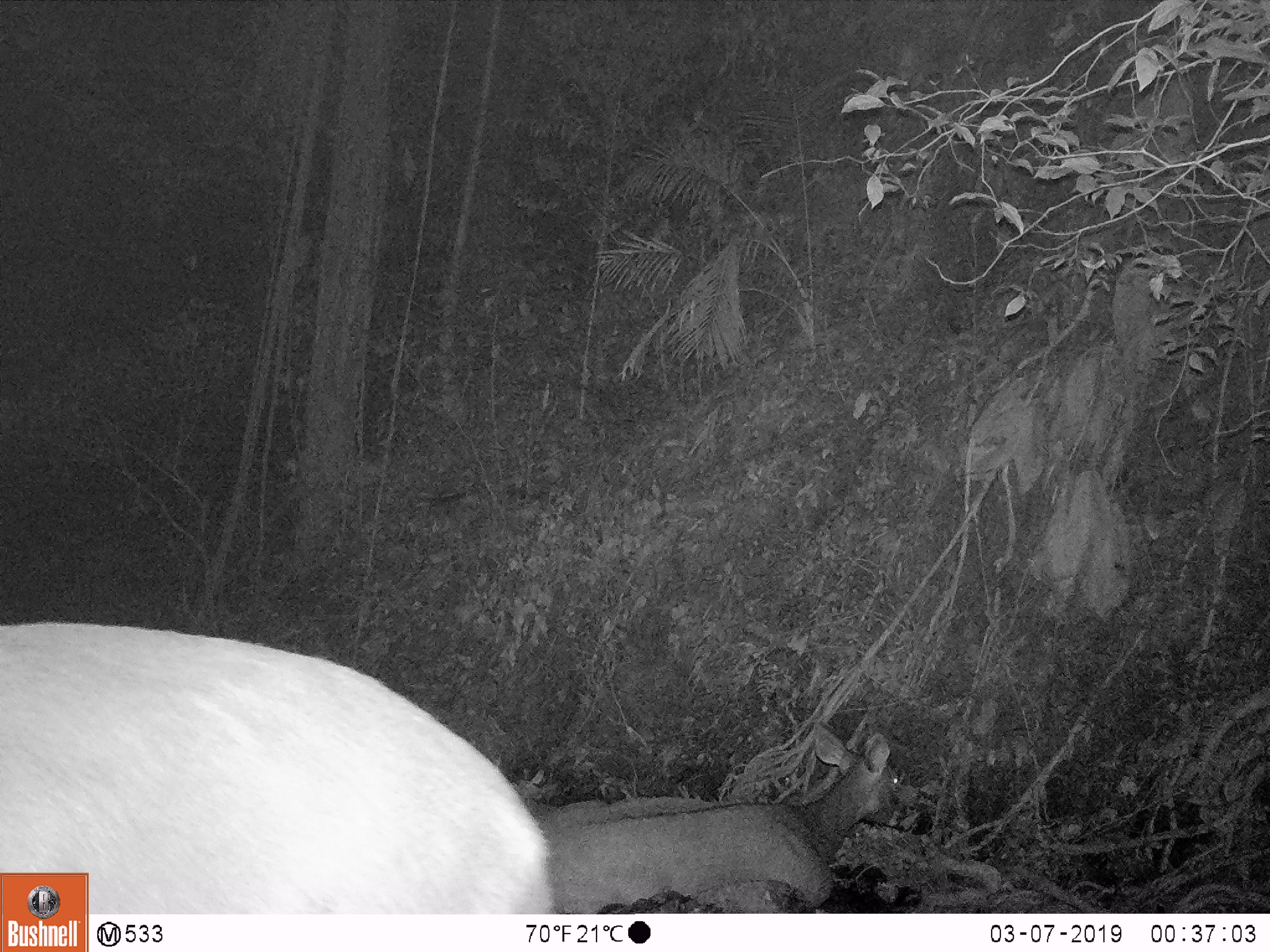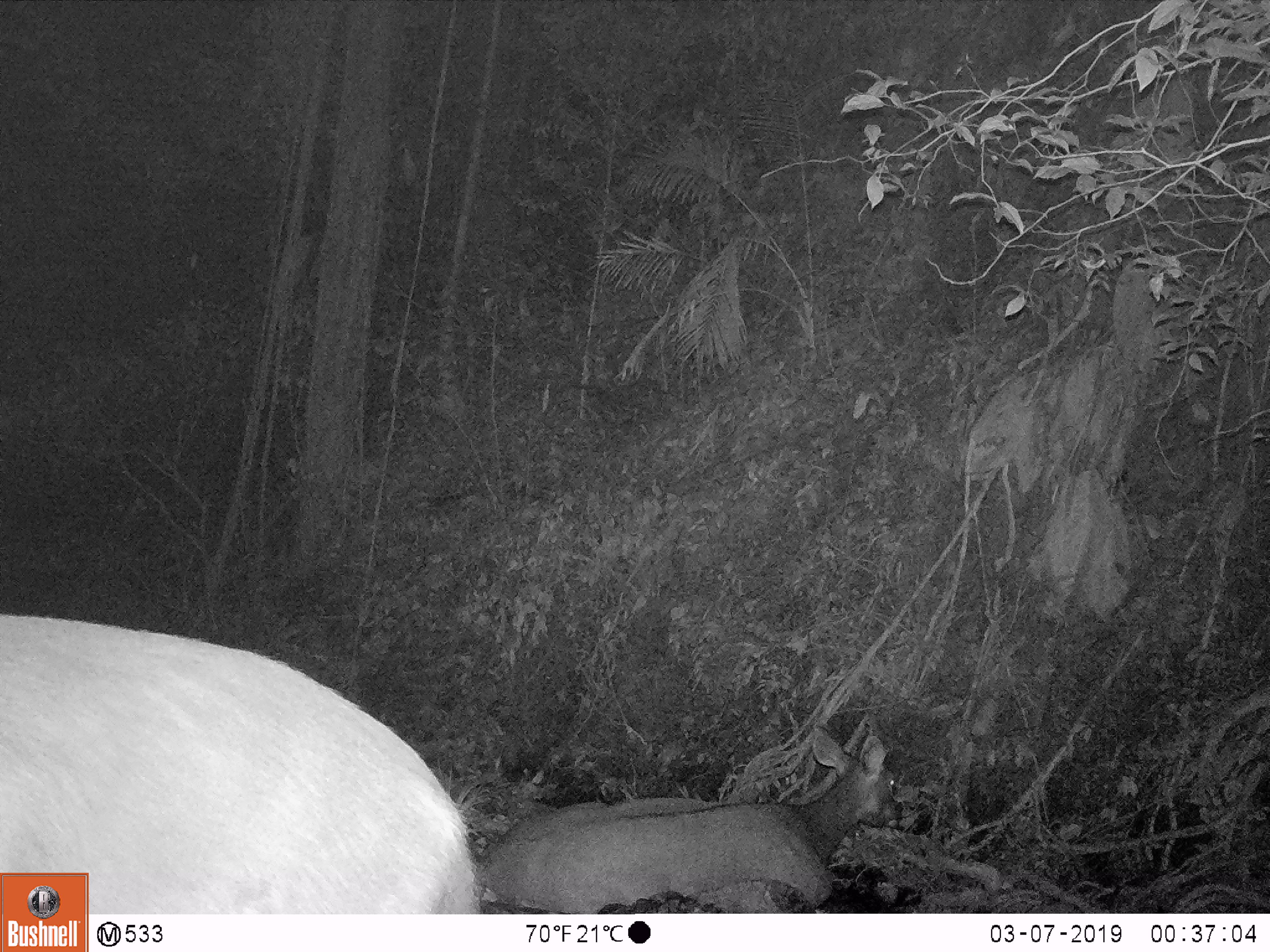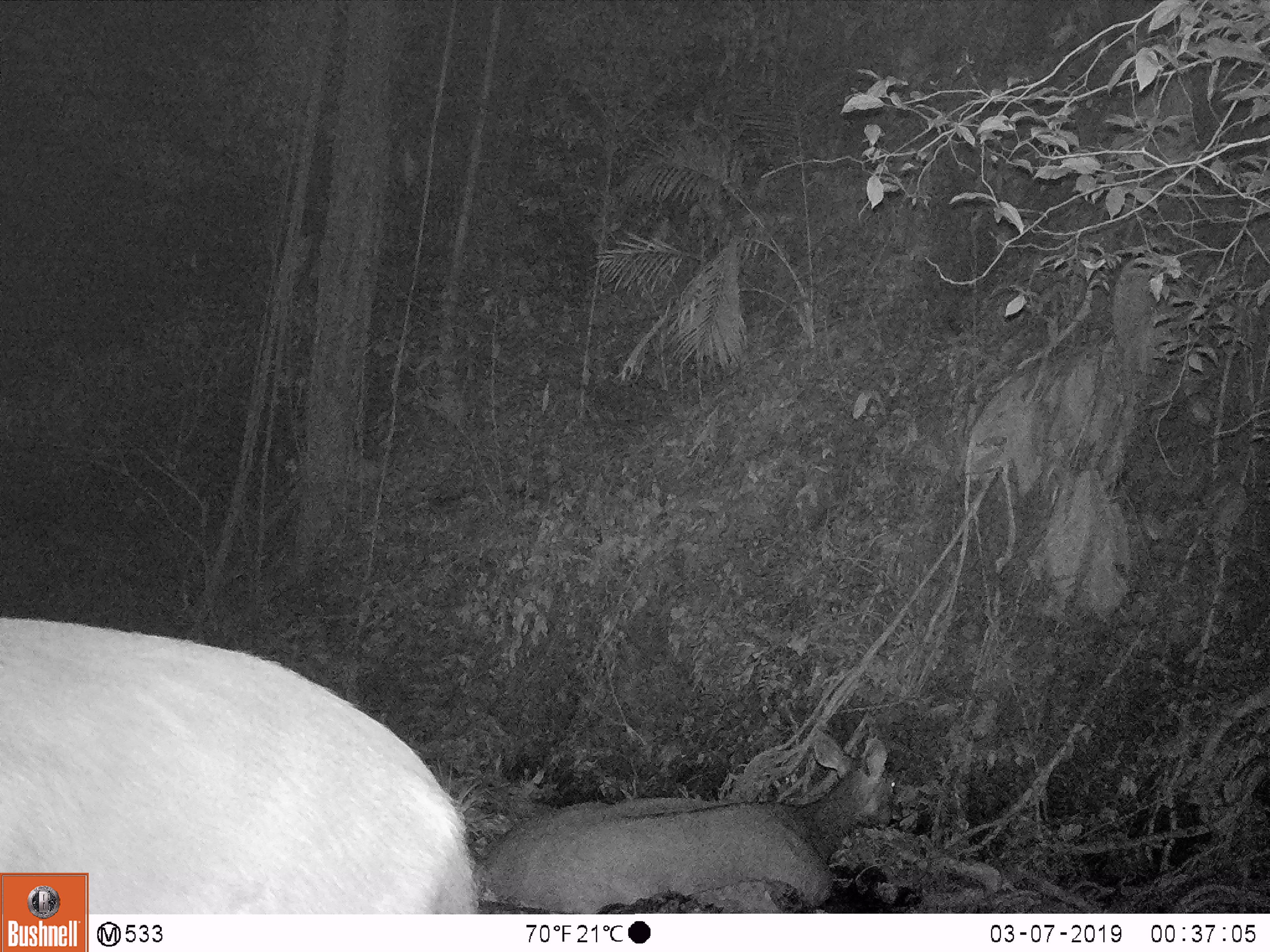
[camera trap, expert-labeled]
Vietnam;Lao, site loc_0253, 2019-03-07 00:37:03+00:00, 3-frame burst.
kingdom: Animalia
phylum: Chordata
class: Mammalia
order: Artiodactyla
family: Cervidae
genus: Rusa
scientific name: Rusa unicolor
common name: sambar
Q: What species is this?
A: Sambar (Rusa unicolor).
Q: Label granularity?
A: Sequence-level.